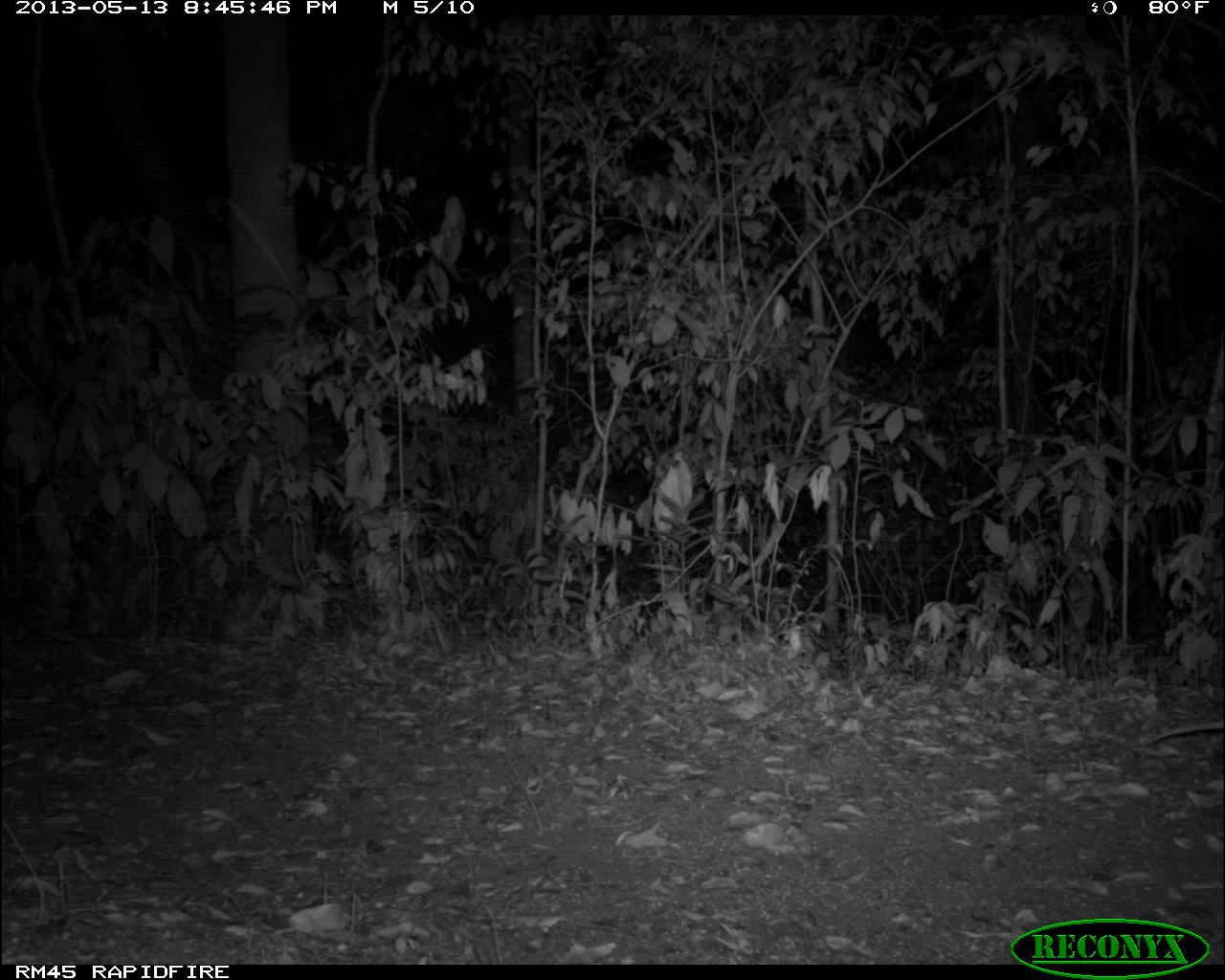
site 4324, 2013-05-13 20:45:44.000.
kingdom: Animalia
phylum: Chordata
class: Mammalia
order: Didelphimorphia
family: Didelphidae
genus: Didelphis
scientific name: Didelphis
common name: american opossums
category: didelphis sp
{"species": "didelphis sp (american opossums) (Didelphis)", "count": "1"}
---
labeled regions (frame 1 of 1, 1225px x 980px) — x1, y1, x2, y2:
didelphis sp: 1149, 719, 1224, 744